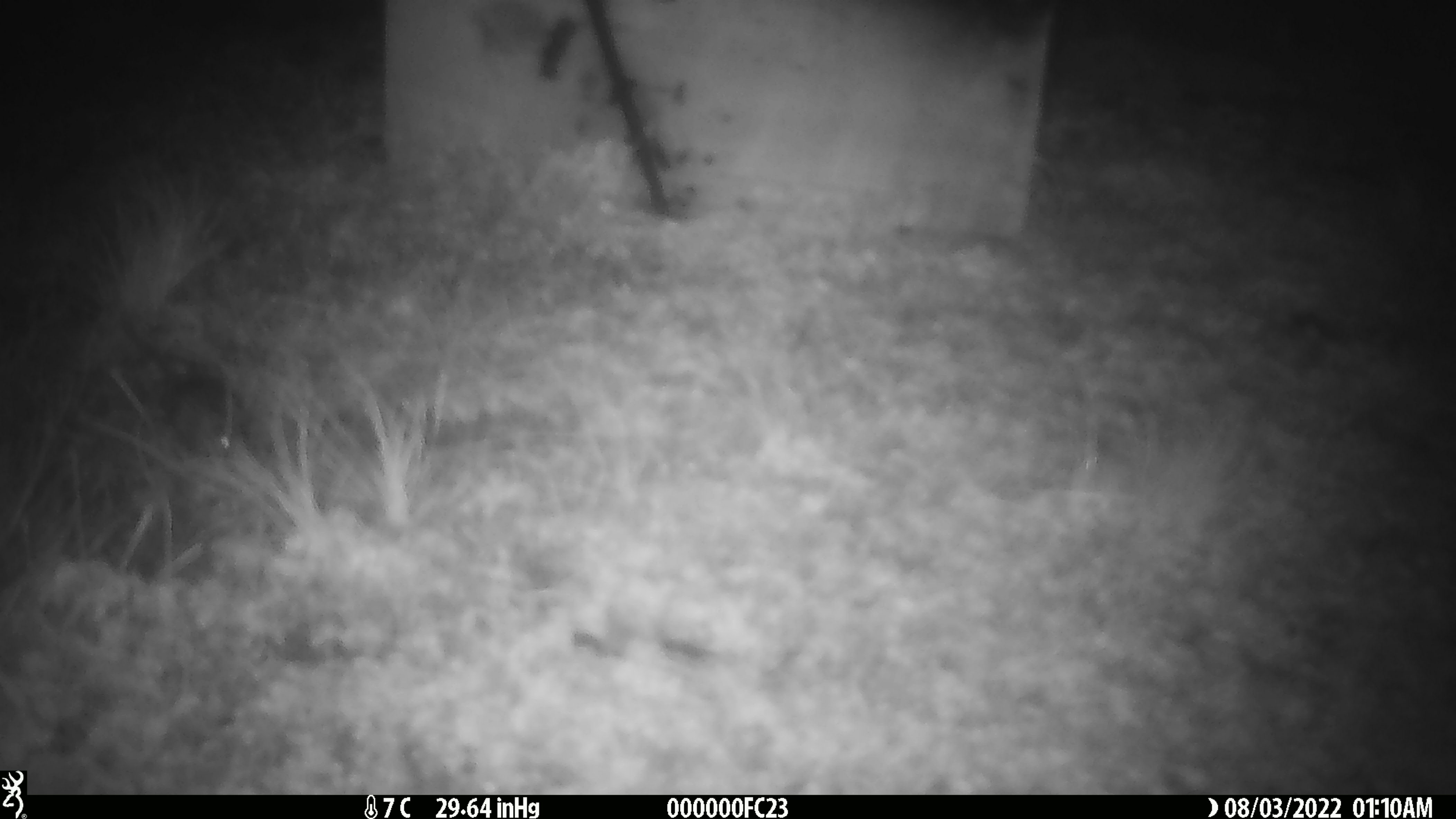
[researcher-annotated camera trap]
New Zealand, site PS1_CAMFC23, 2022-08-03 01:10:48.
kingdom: Animalia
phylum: Chordata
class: Mammalia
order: Rodentia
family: Muridae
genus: Mus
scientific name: Mus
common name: mouse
Mouse (Mus).